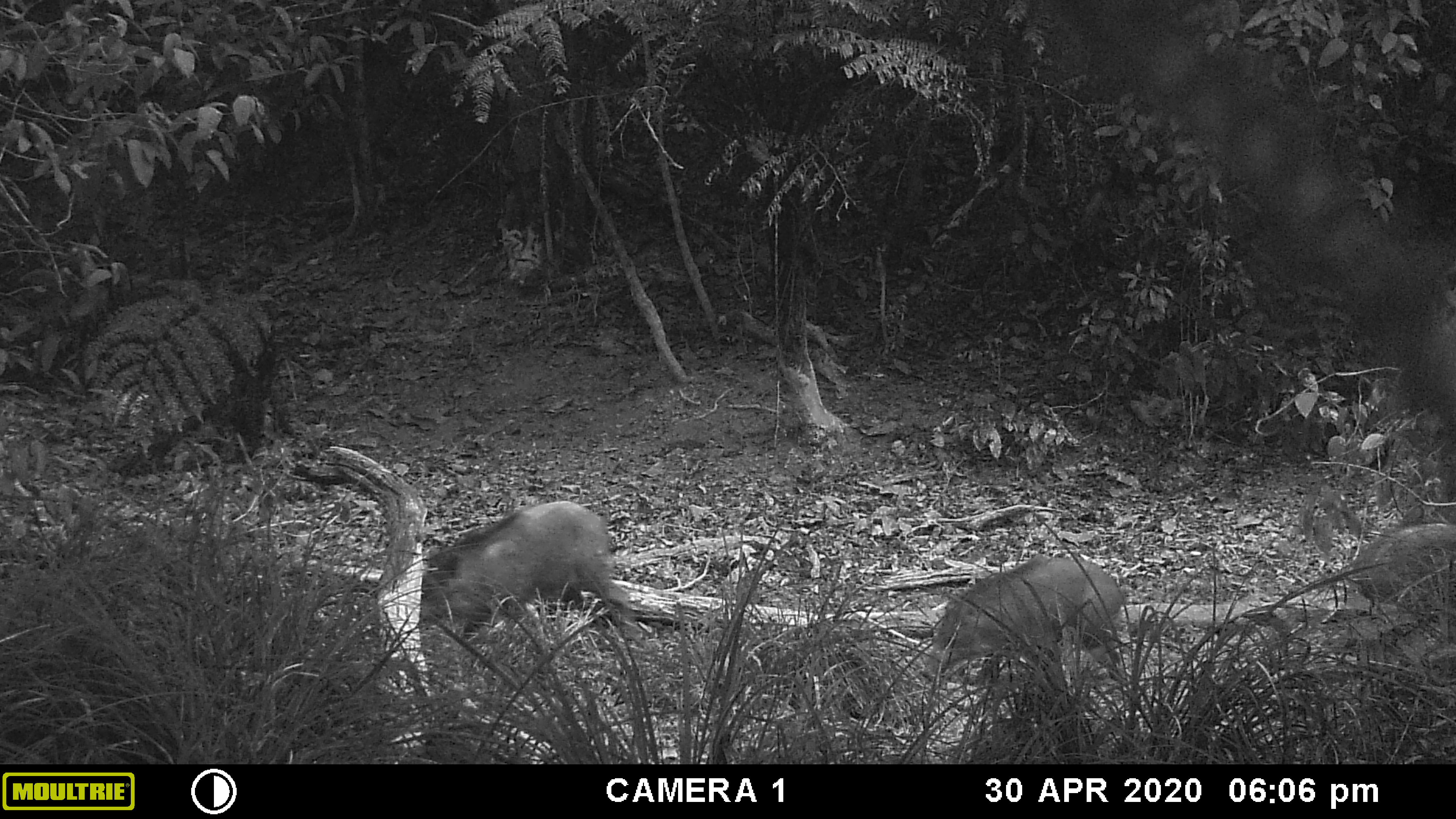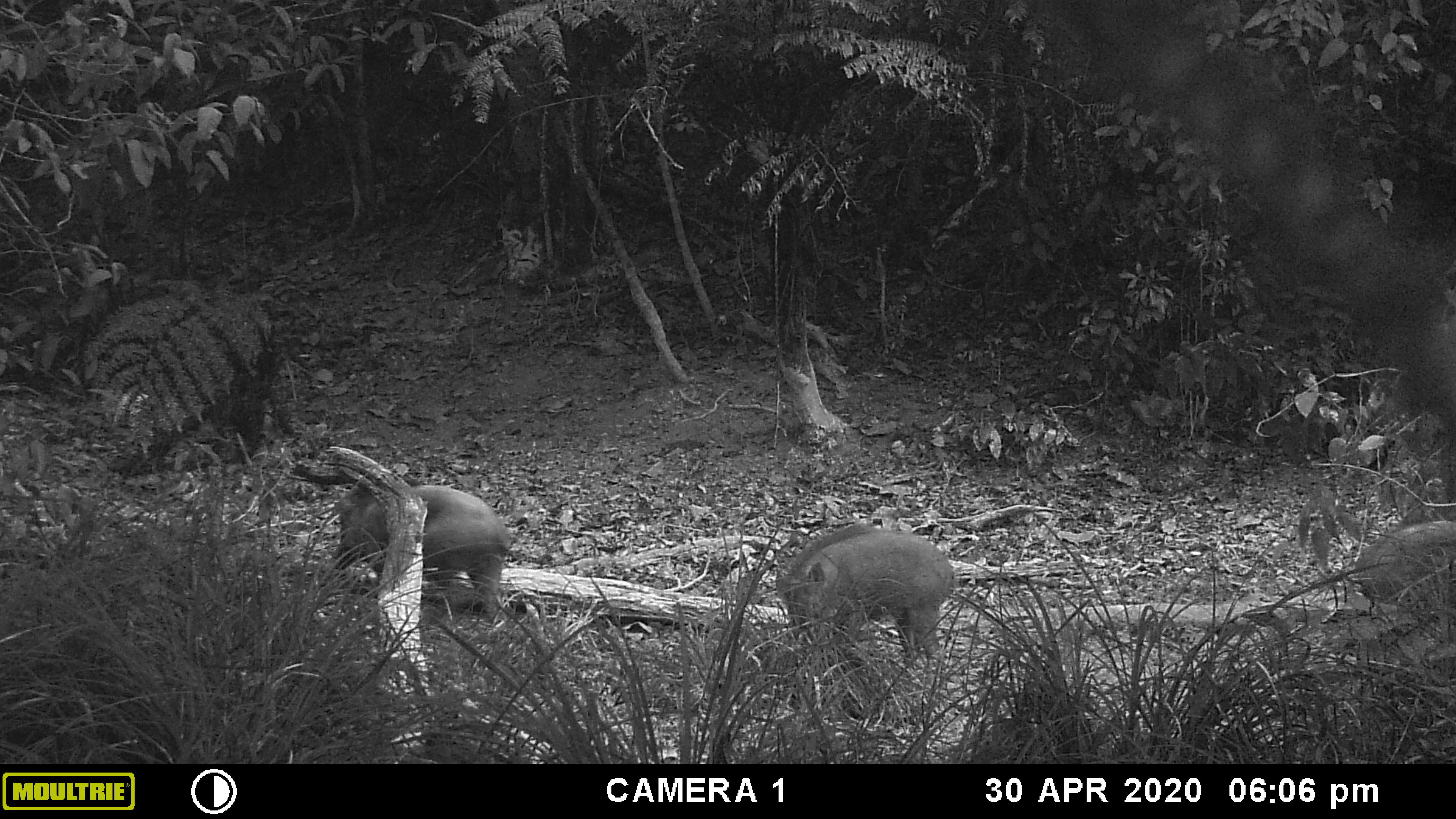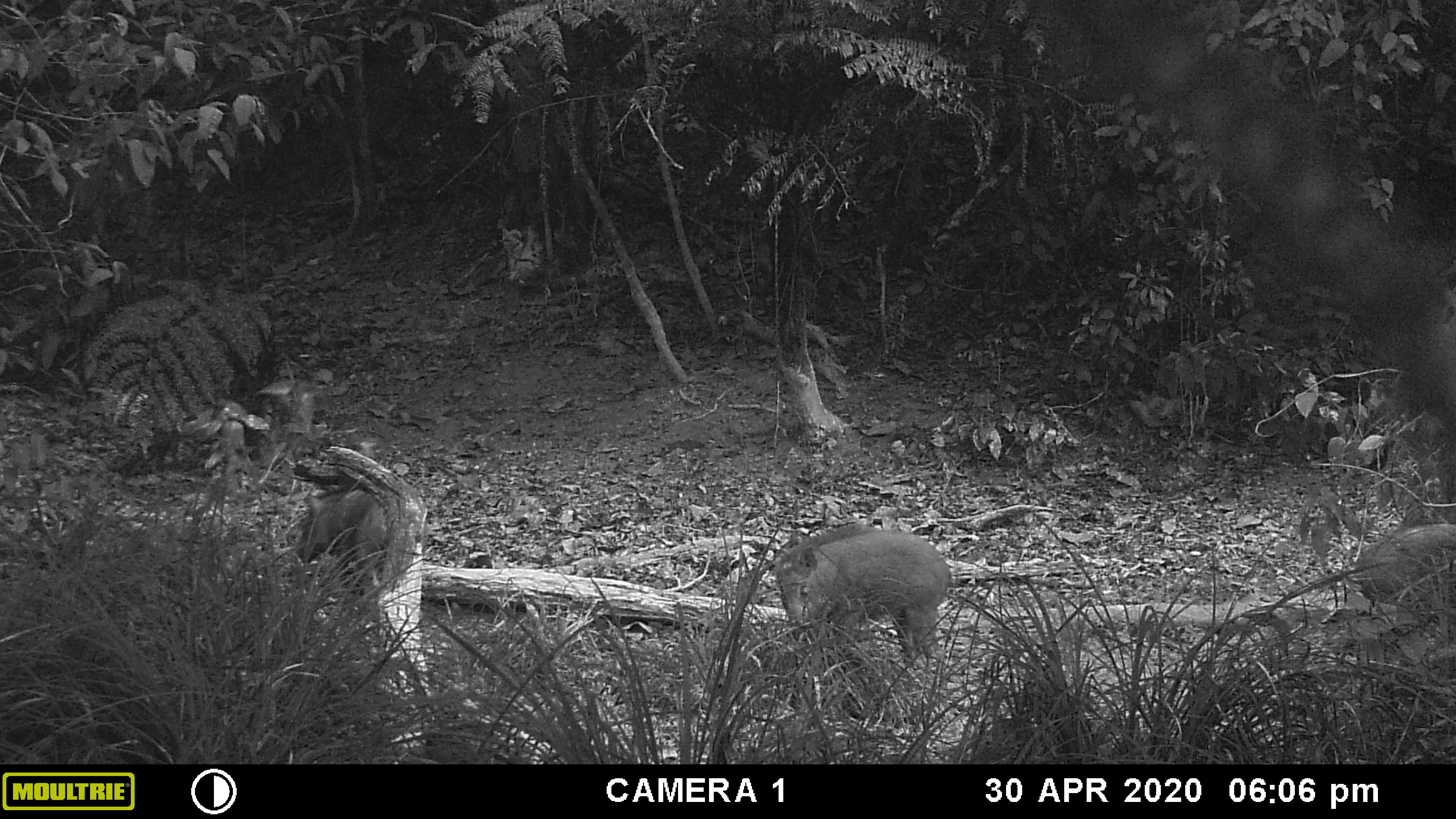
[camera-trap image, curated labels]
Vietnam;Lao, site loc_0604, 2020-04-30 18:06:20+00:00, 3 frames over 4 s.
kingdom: Animalia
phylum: Chordata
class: Mammalia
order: Artiodactyla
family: Suidae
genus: Sus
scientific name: Sus scrofa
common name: eurasian wild pig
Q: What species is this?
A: Eurasian wild pig (Sus scrofa).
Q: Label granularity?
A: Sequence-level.